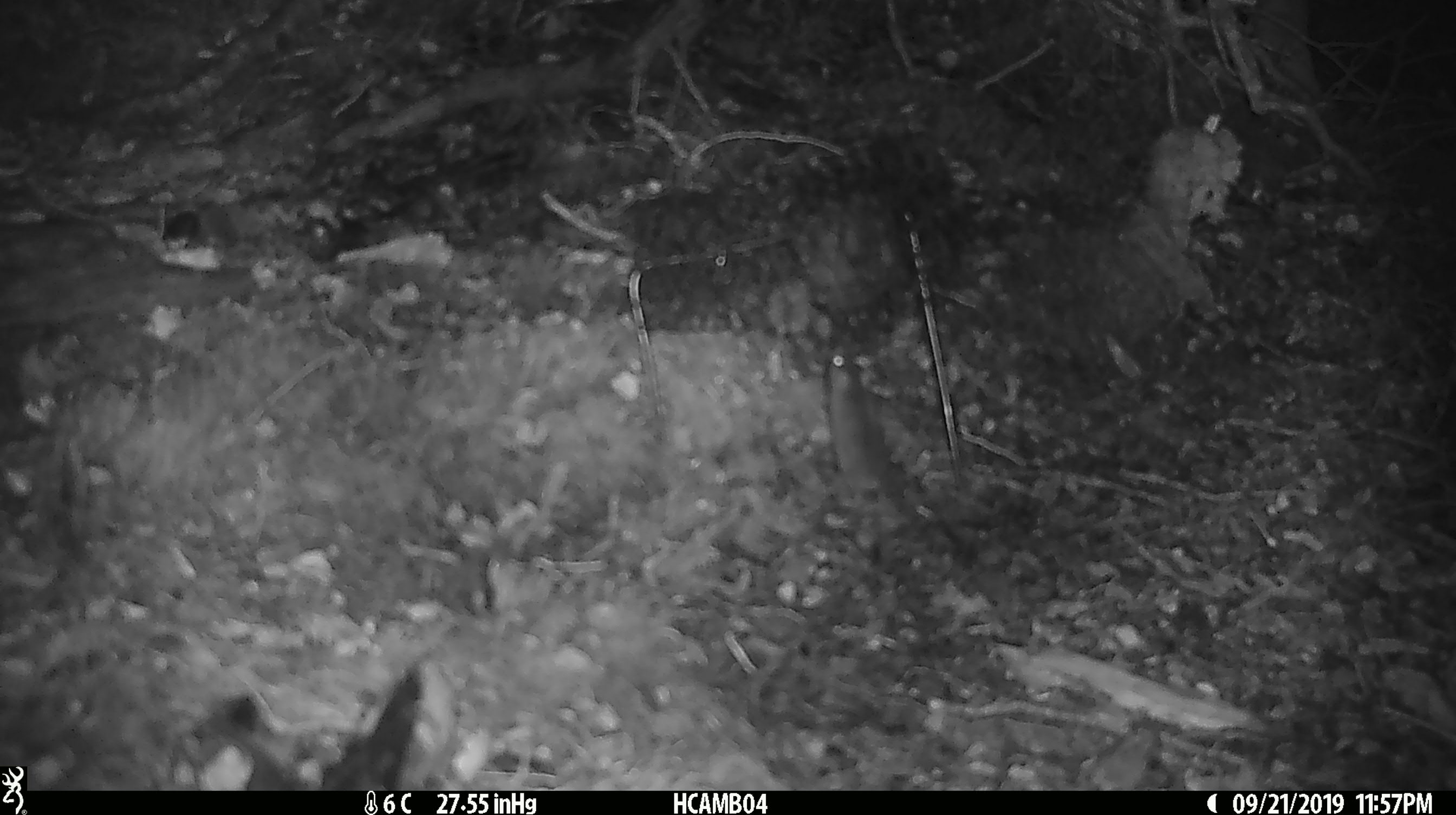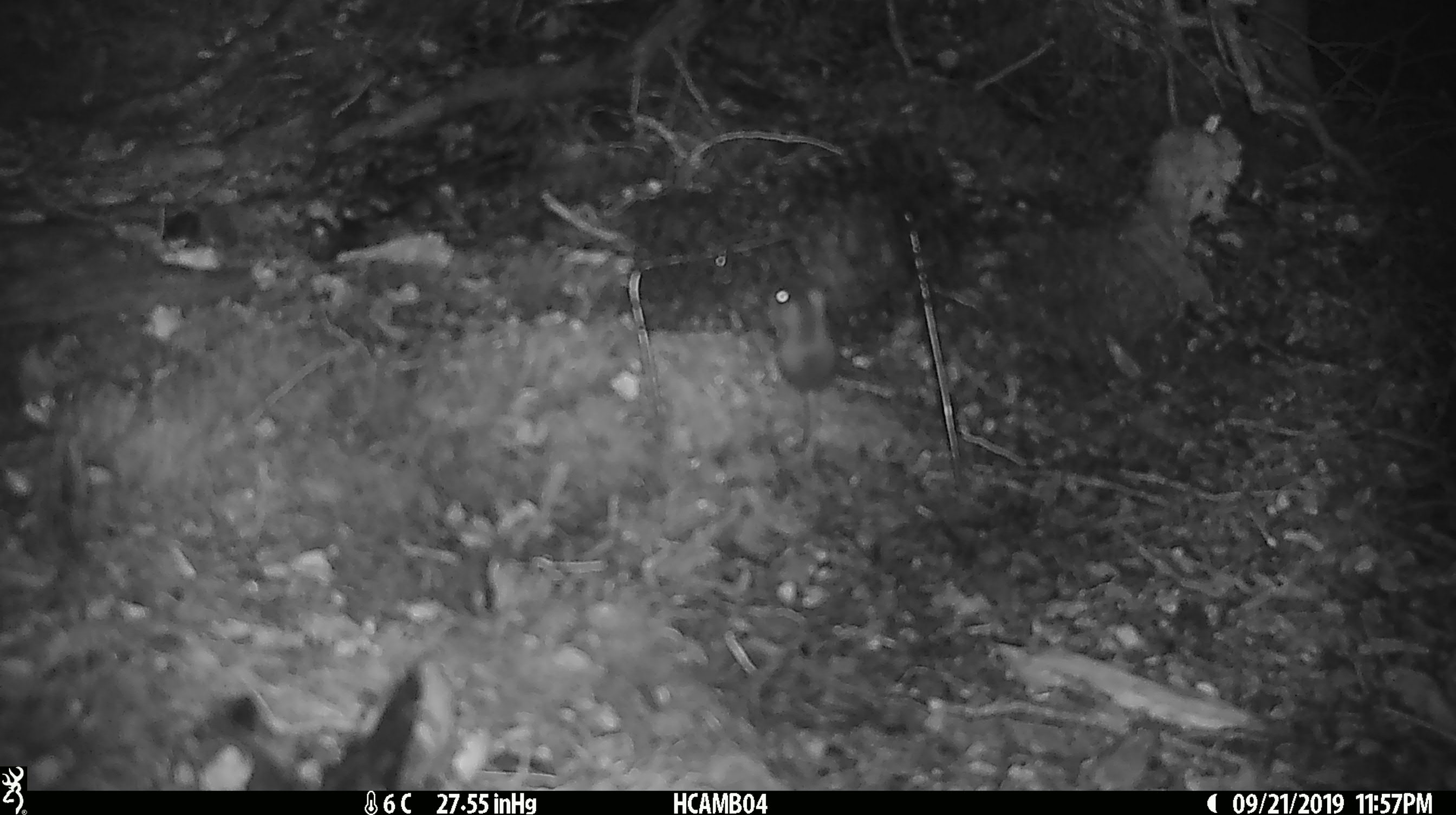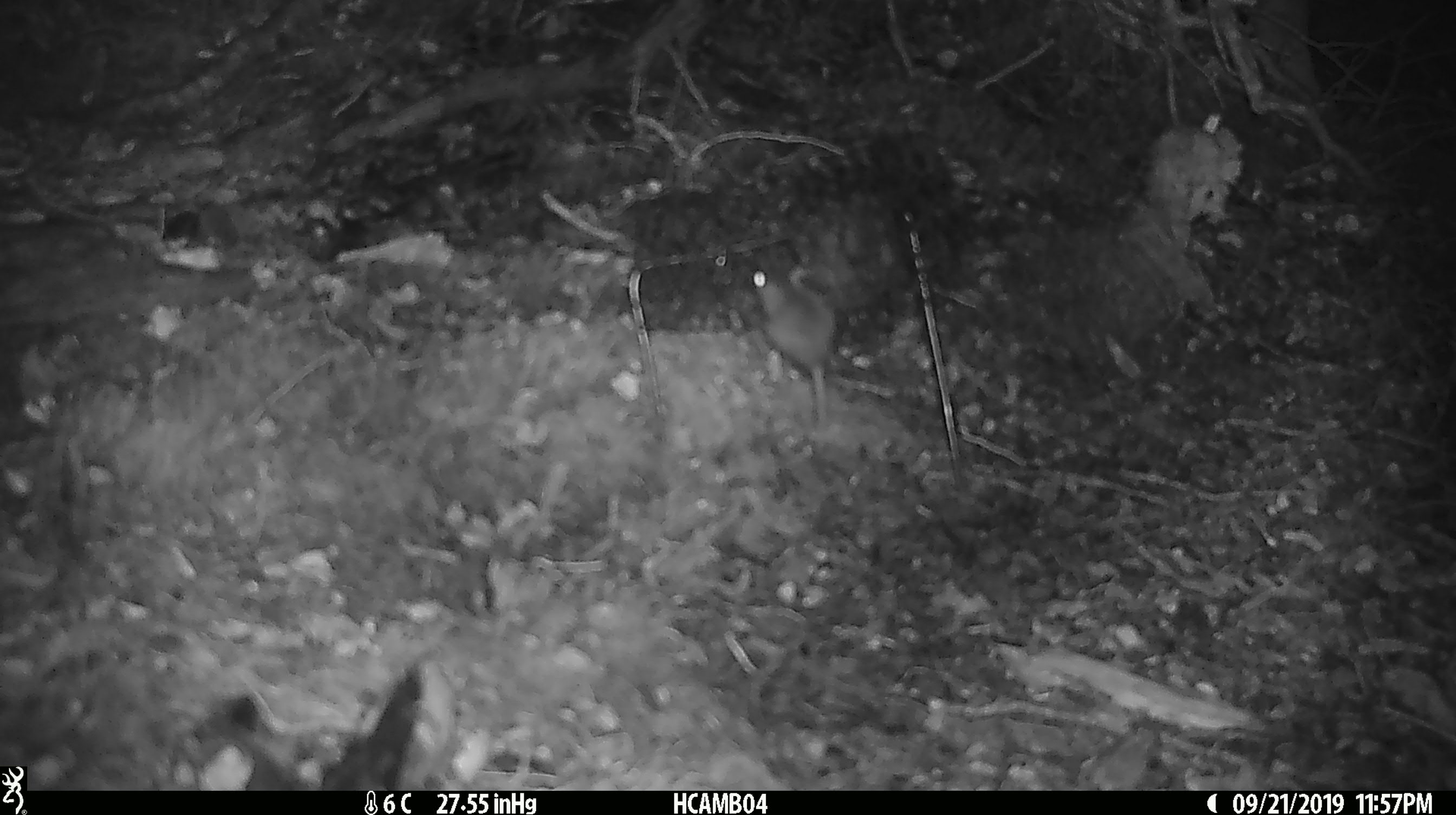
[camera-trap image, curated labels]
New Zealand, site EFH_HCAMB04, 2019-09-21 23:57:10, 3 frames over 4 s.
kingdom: Animalia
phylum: Chordata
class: Mammalia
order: Rodentia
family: Muridae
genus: Mus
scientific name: Mus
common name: mouse